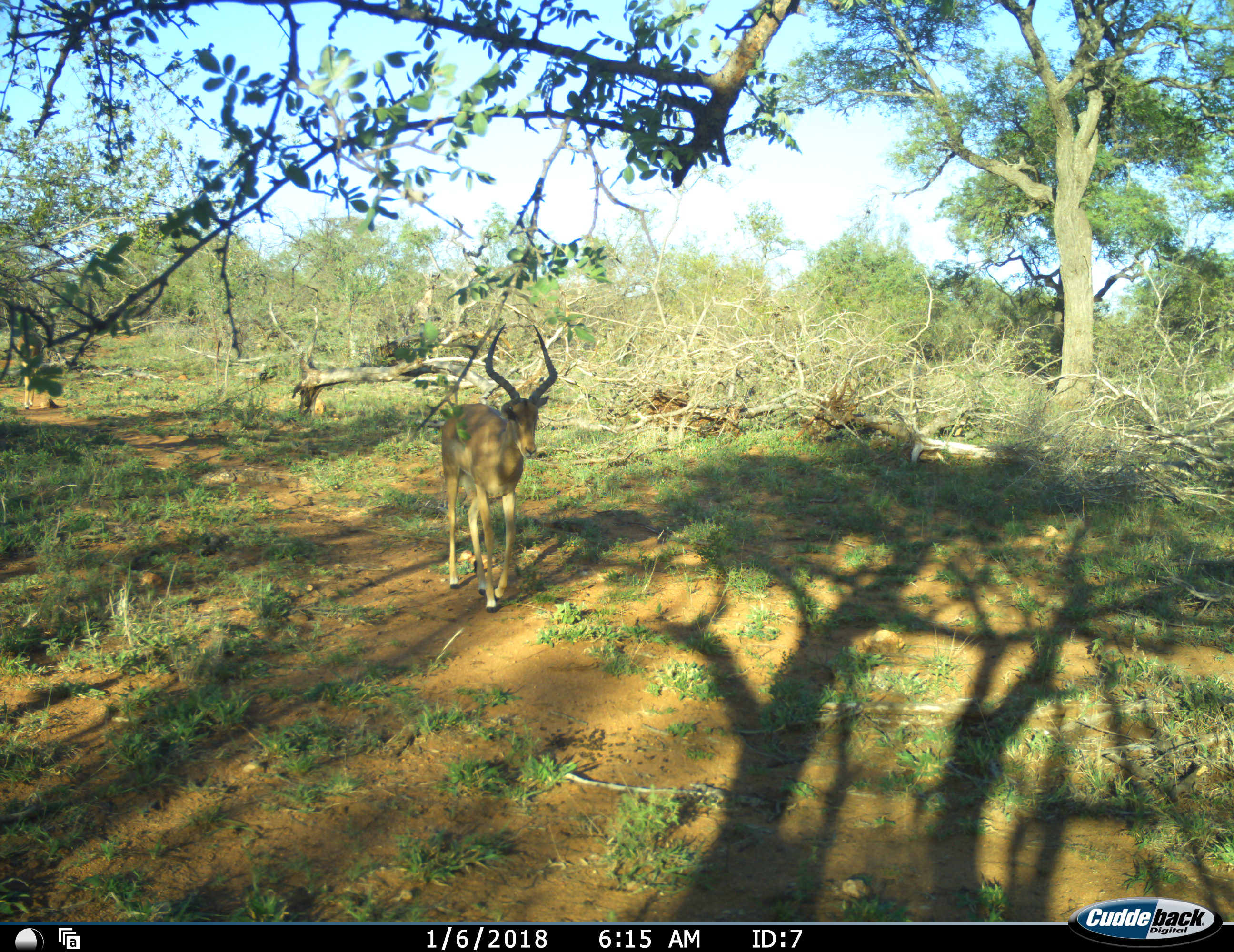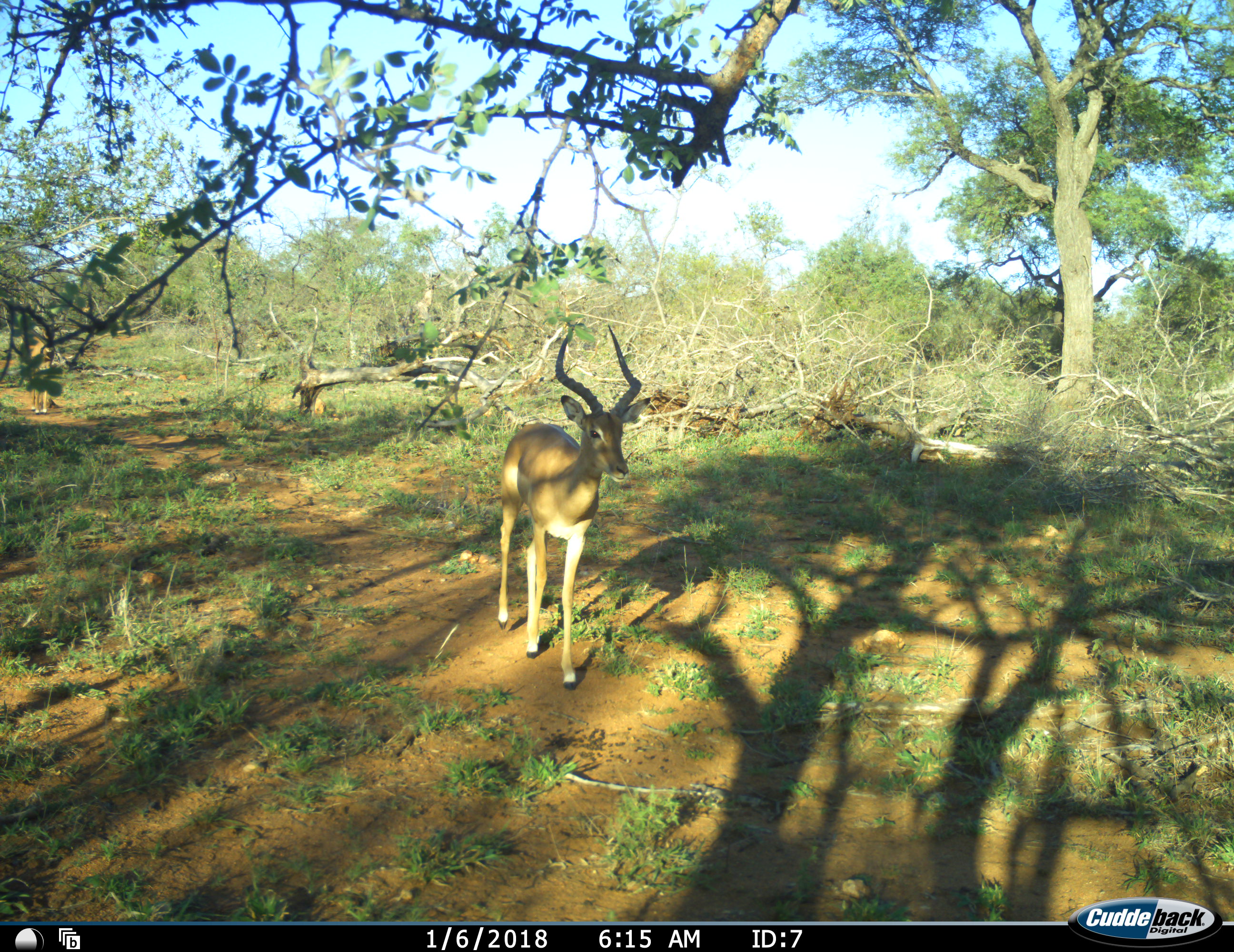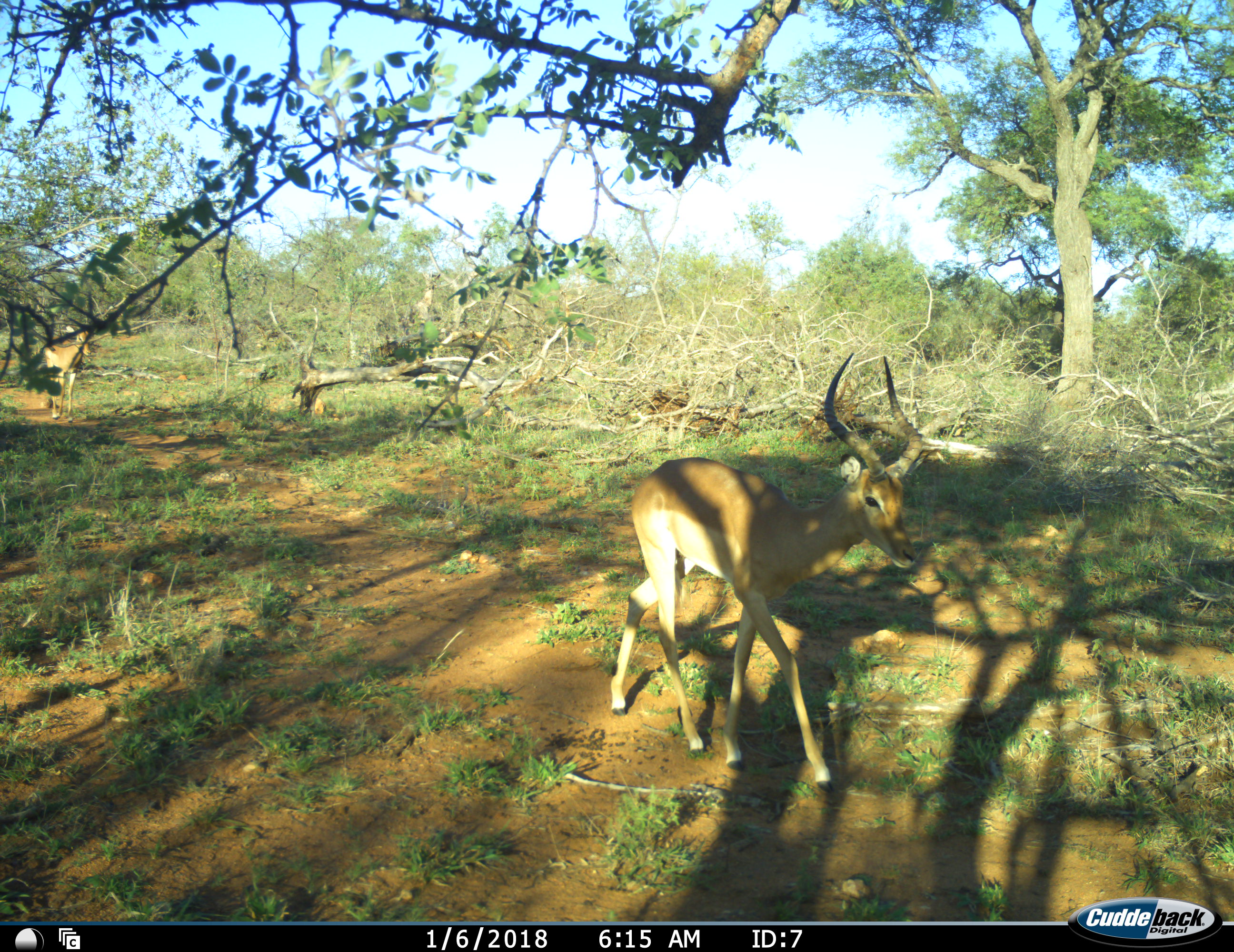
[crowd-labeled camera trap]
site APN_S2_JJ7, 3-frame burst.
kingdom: Animalia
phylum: Chordata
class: Mammalia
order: Artiodactyla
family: Bovidae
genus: Aepyceros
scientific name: Aepyceros melampus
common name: impala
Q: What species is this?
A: Impala (Aepyceros melampus).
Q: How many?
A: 2.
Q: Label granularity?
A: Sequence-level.